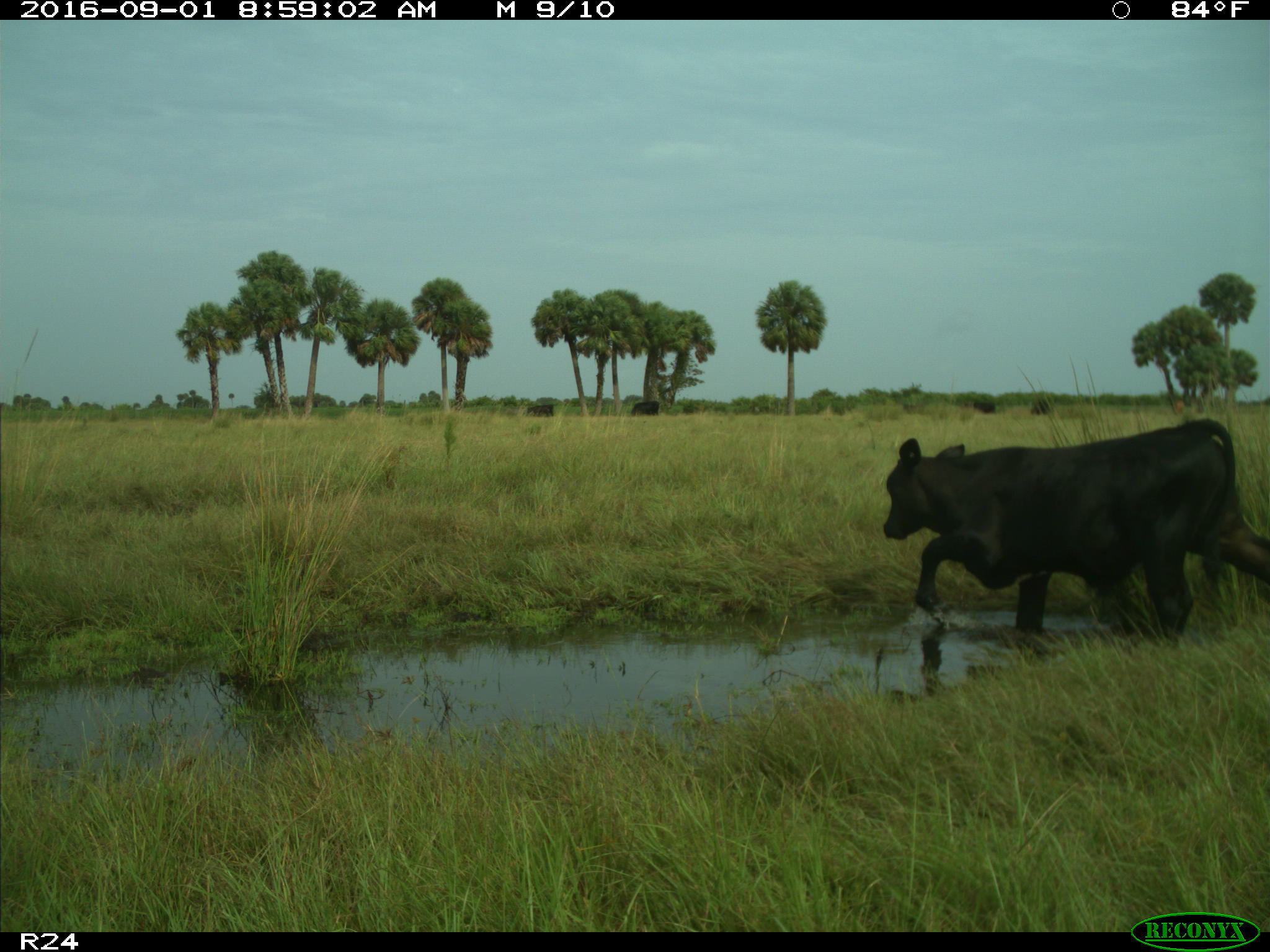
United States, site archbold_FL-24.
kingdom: Animalia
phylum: Chordata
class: Mammalia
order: Artiodactyla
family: Bovidae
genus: Bos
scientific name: Bos taurus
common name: domestic cow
Bos taurus (domestic cow).